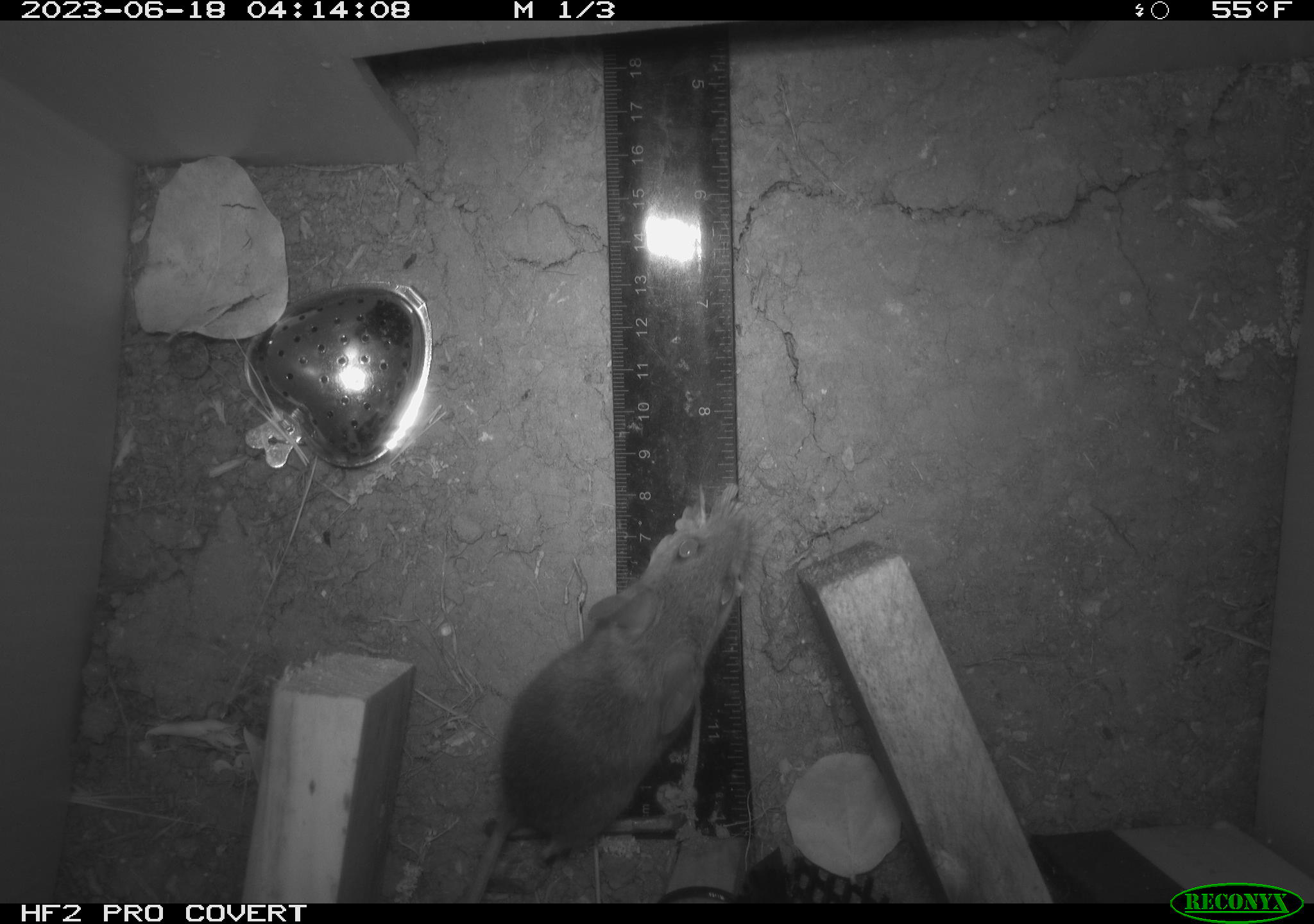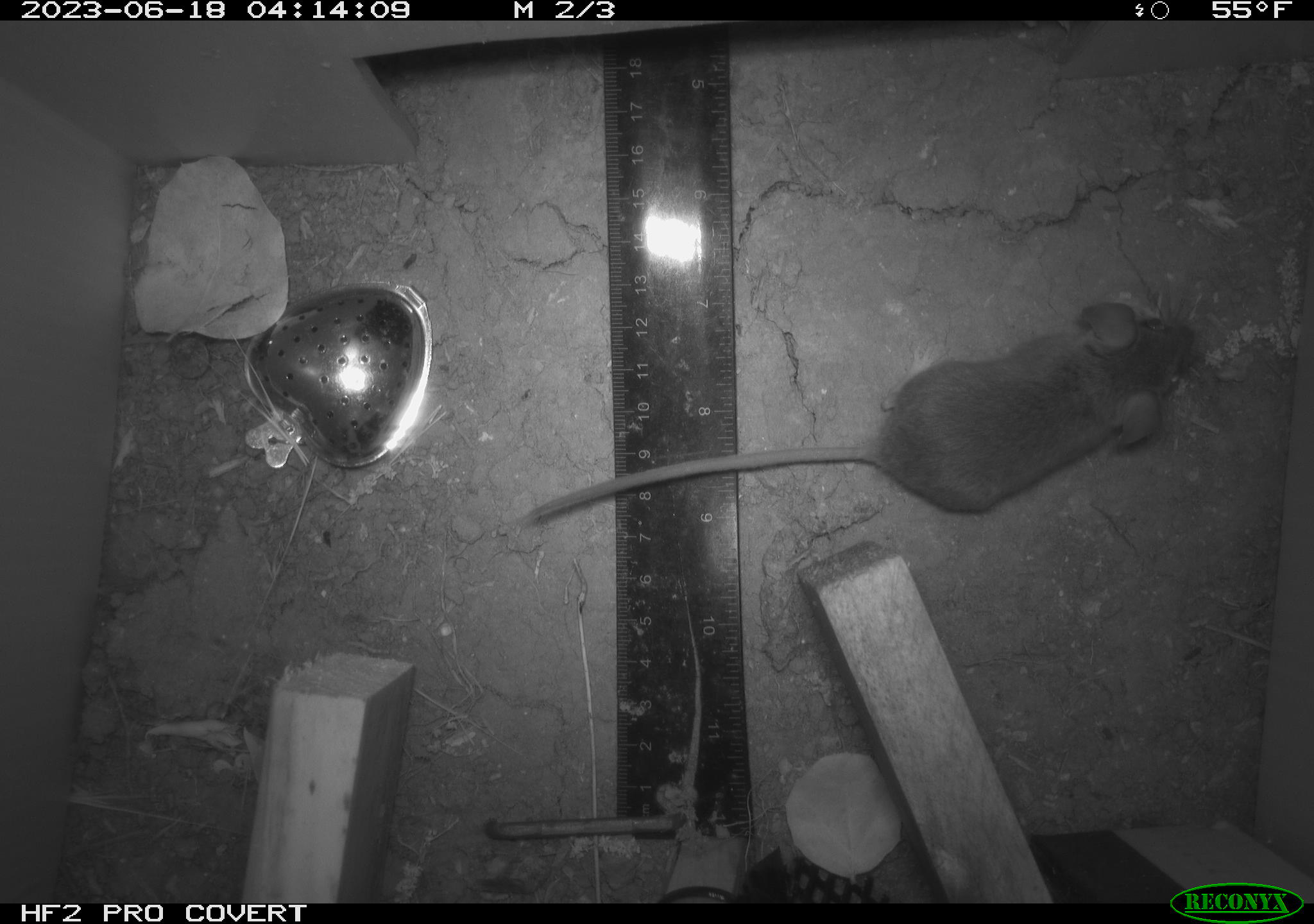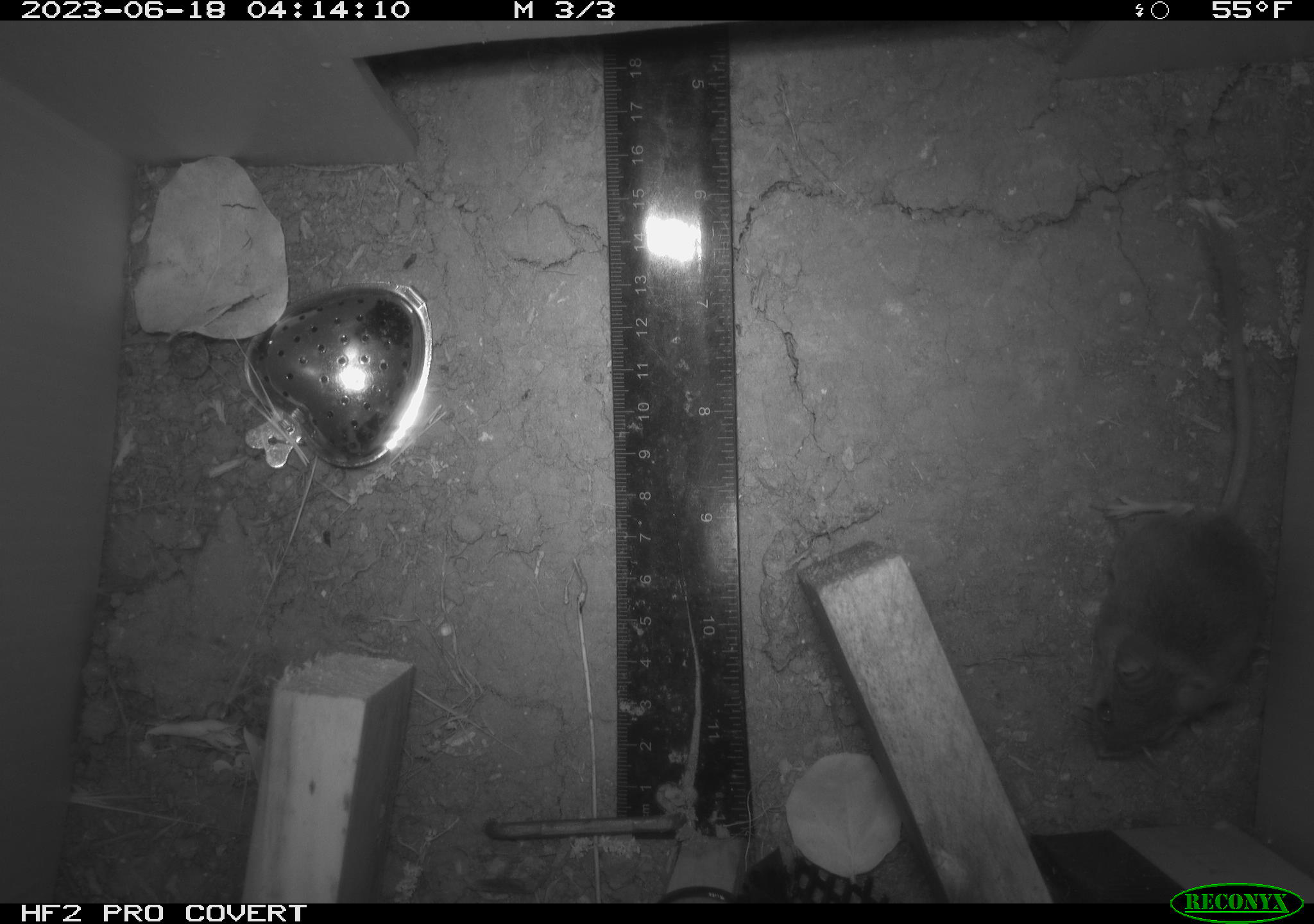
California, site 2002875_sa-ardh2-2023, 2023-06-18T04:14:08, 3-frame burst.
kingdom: Animalia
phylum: Chordata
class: Mammalia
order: Rodentia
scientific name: Rodentia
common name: mouse species